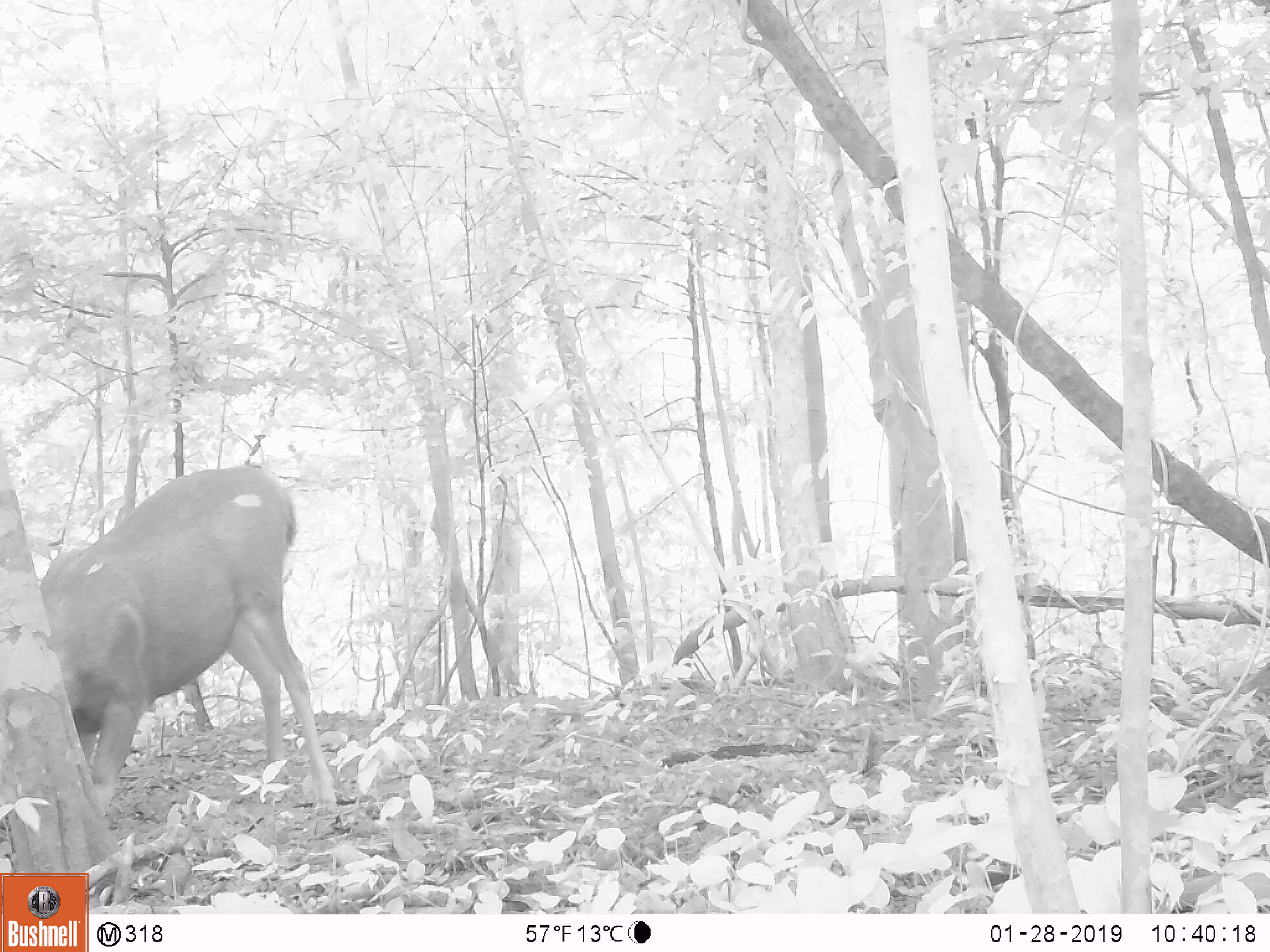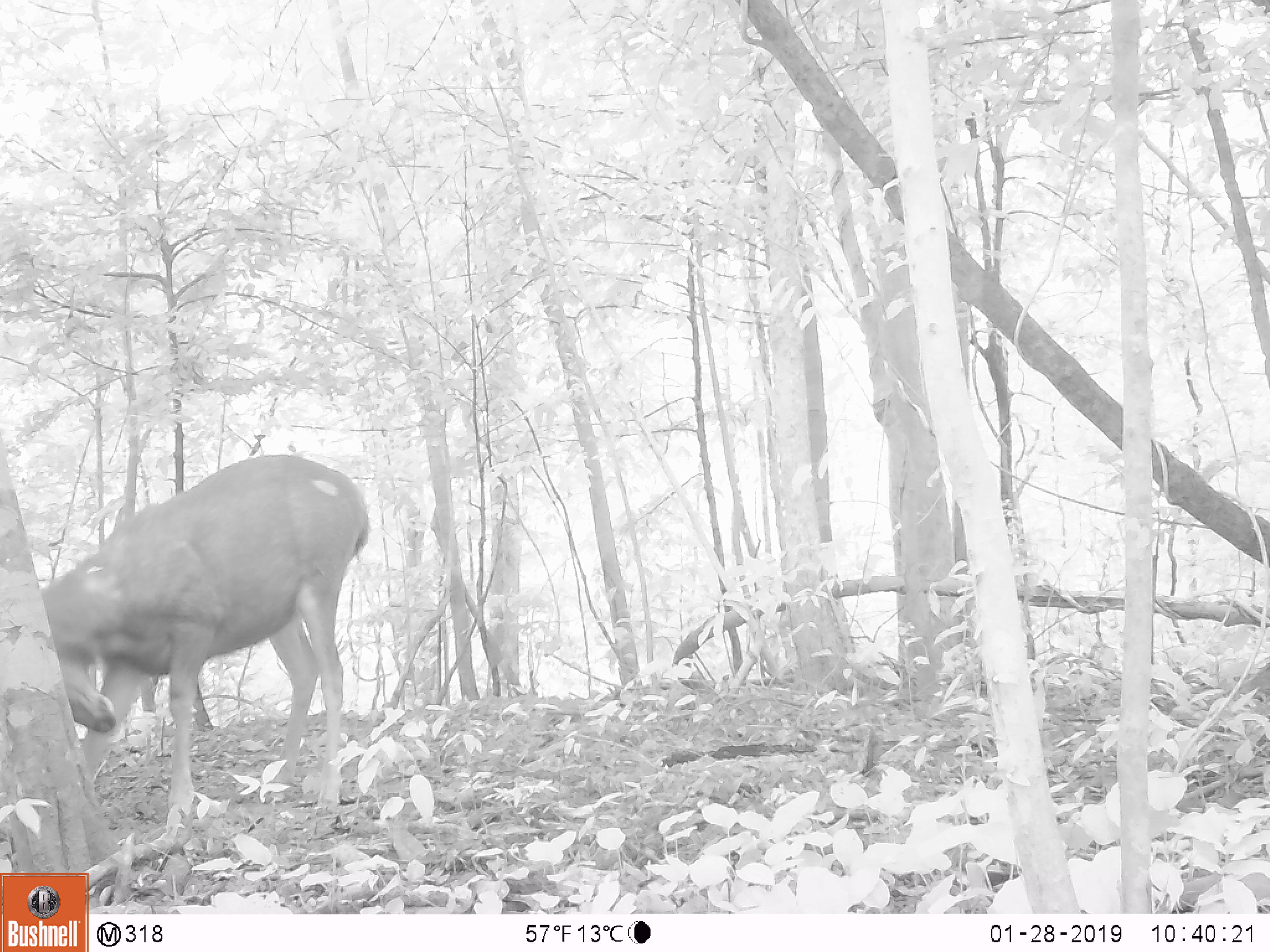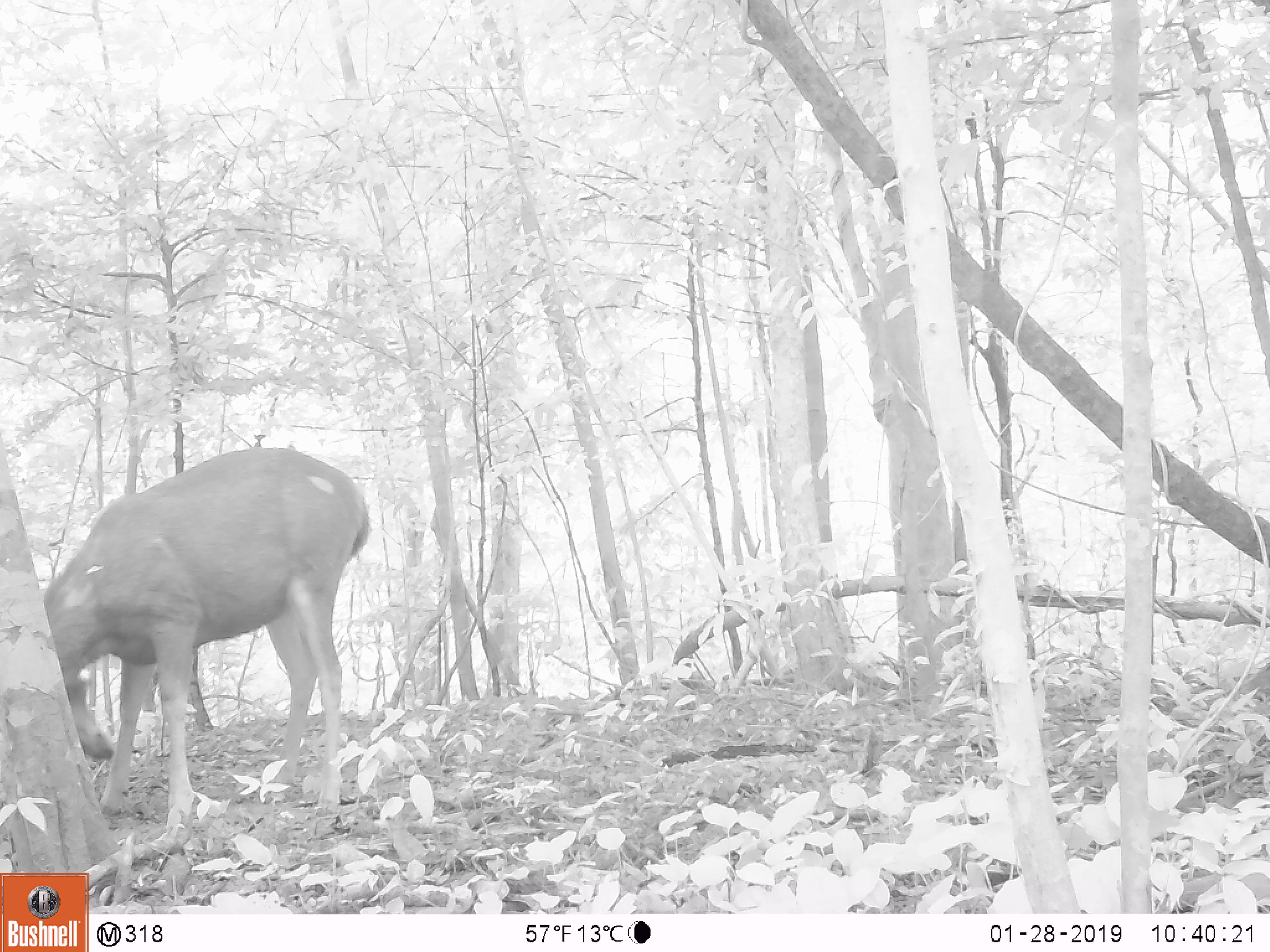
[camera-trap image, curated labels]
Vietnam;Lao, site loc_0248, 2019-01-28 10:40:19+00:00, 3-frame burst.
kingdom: Animalia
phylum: Chordata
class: Mammalia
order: Artiodactyla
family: Cervidae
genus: Rusa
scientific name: Rusa unicolor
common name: sambar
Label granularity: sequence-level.